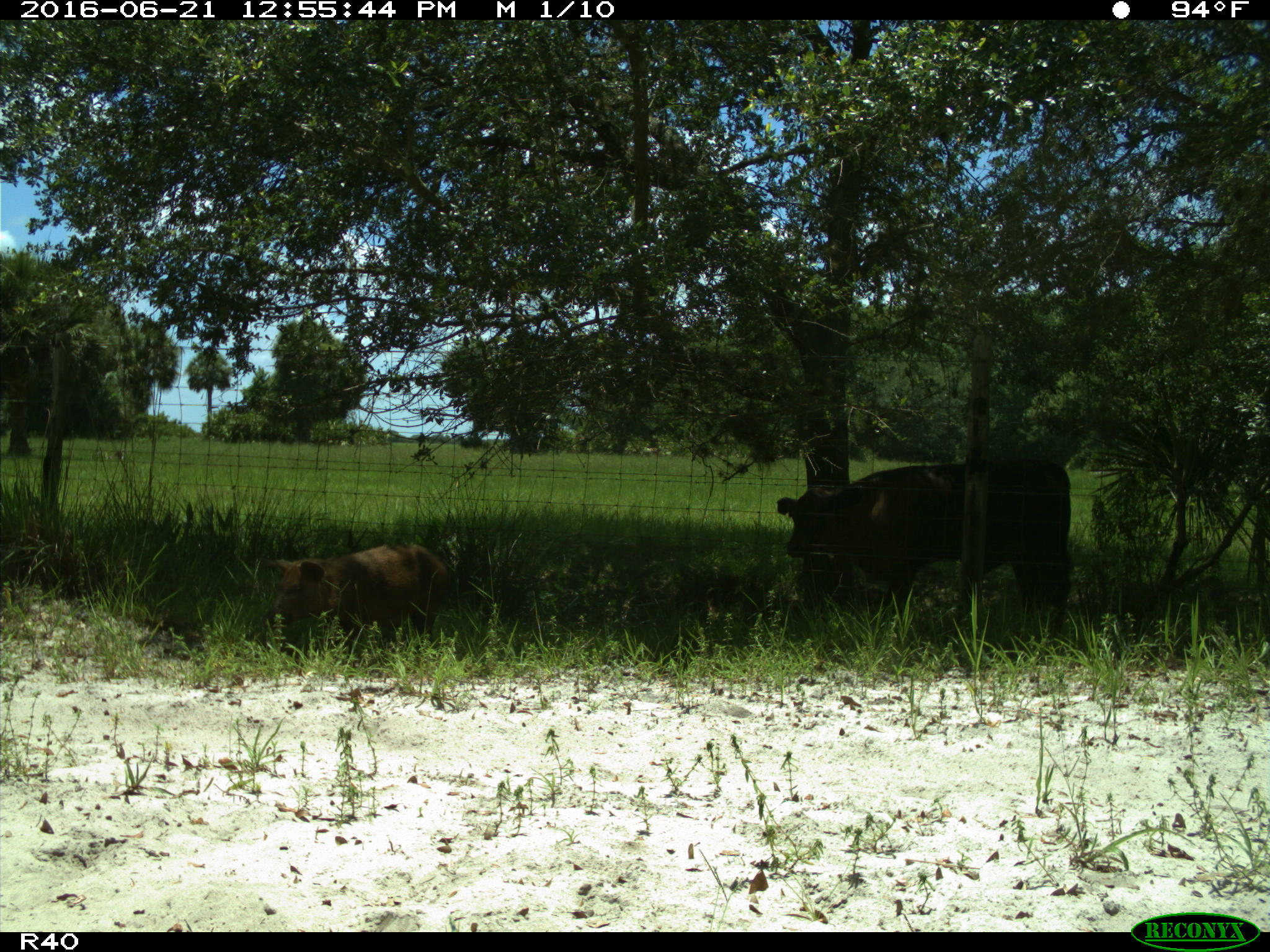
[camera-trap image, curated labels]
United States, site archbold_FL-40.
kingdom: Animalia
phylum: Chordata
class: Mammalia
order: Artiodactyla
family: Suidae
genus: Sus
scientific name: Sus scrofa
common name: wild boar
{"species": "Sus scrofa (wild boar)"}